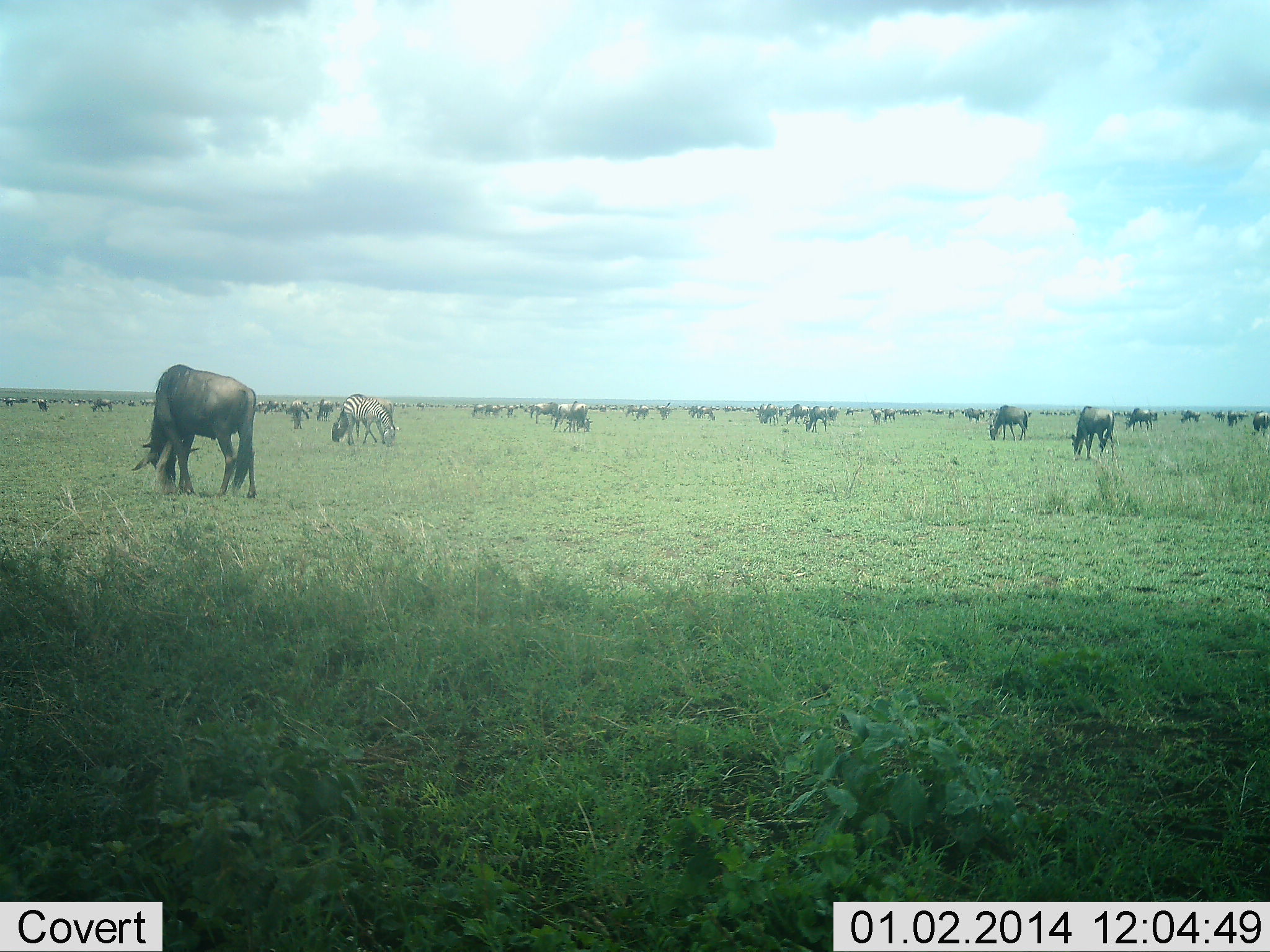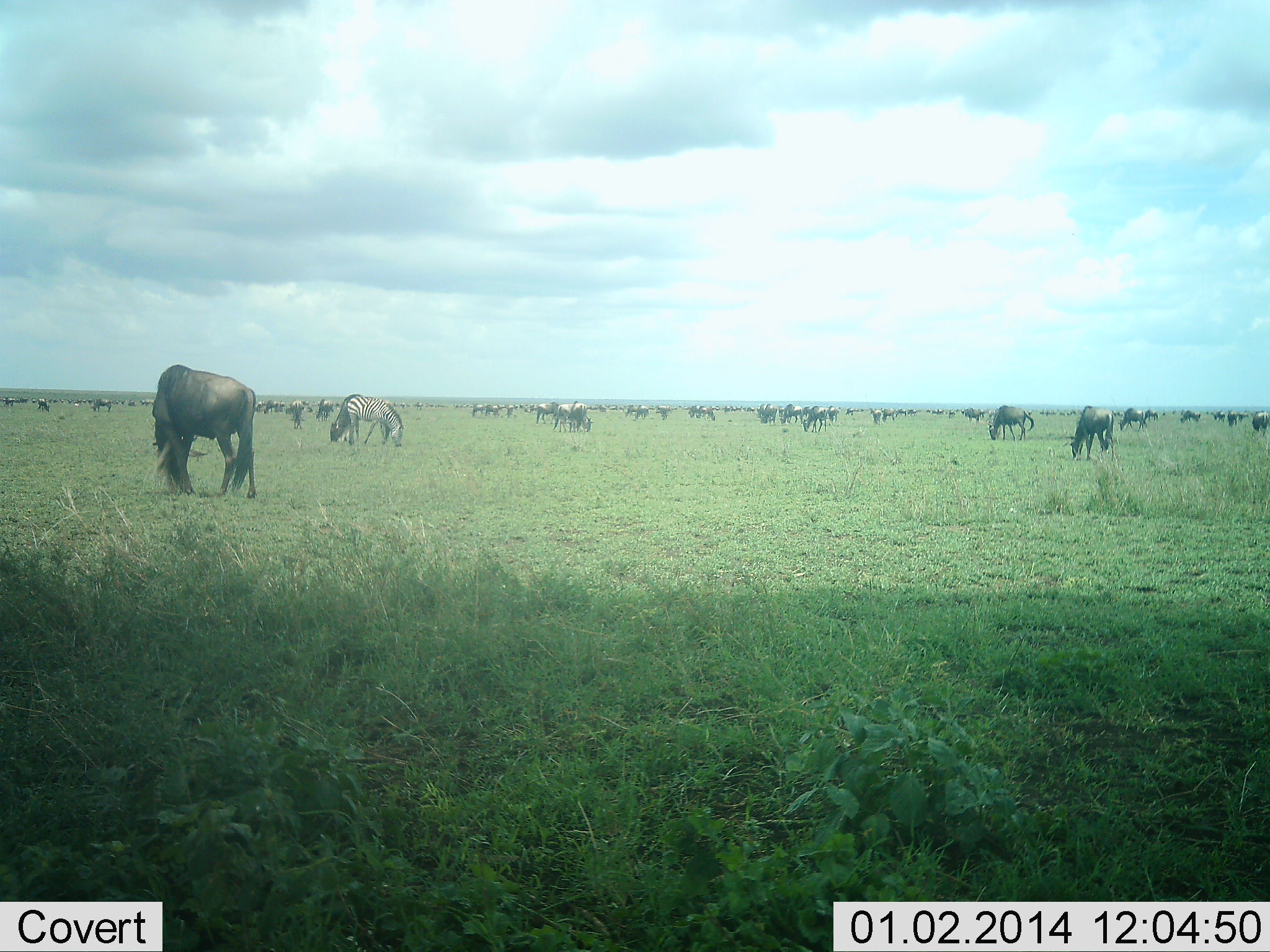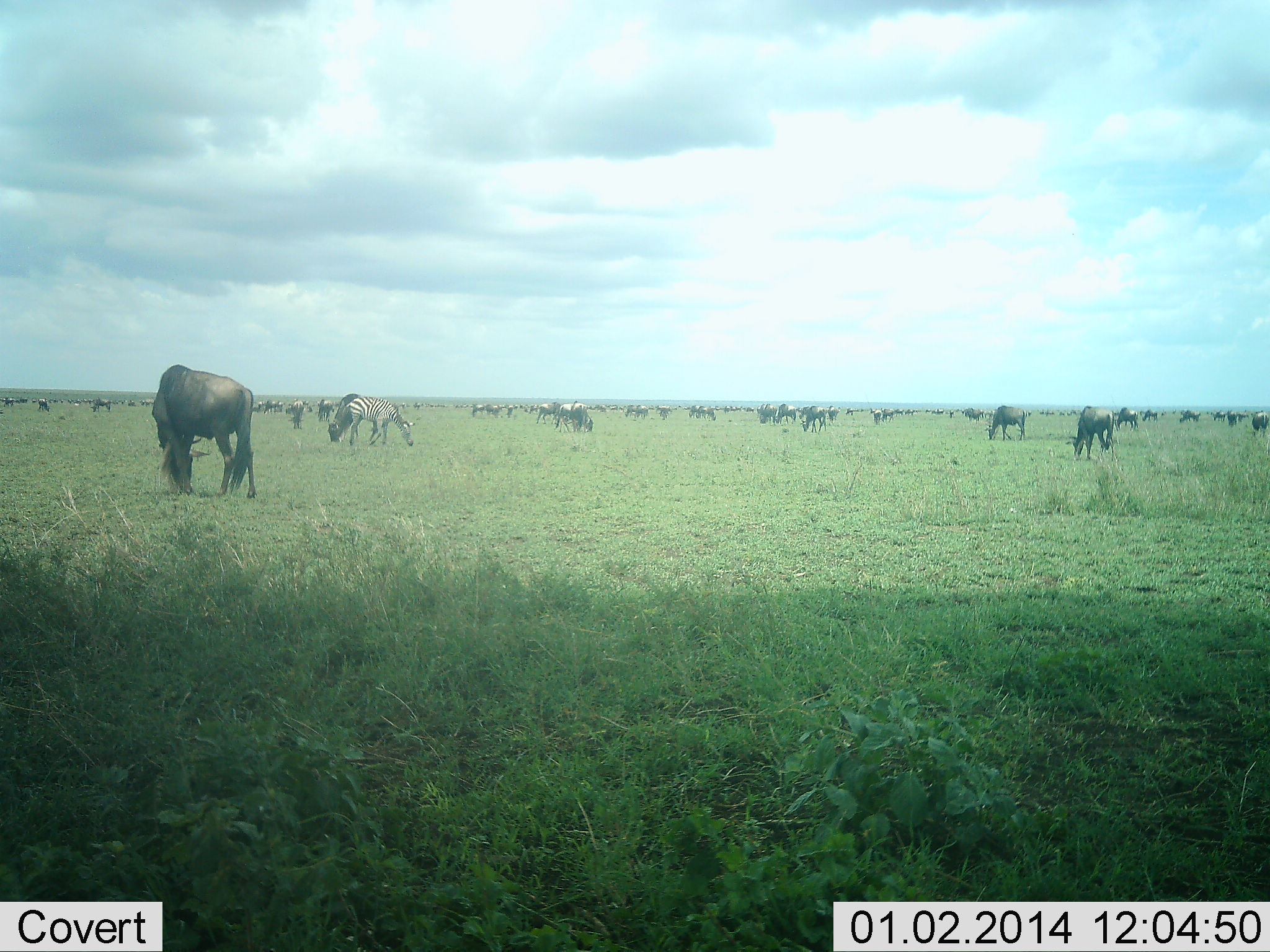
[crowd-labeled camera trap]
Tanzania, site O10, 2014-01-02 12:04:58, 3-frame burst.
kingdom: Animalia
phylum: Chordata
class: Mammalia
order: Artiodactyla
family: Bovidae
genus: Connochaetes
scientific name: Connochaetes taurinus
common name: blue wildebeest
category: wildebeest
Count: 11-50.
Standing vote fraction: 29%.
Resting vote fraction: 7%.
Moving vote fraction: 21%.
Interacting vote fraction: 0%.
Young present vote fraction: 0%.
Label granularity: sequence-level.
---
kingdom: Animalia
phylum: Chordata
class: Mammalia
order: Perissodactyla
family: Equidae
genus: Equus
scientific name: Equus quagga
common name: plains zebra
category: zebra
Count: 1.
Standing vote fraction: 0%.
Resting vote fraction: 0%.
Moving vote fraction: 10%.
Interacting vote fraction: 0%.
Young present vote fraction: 0%.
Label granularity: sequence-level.